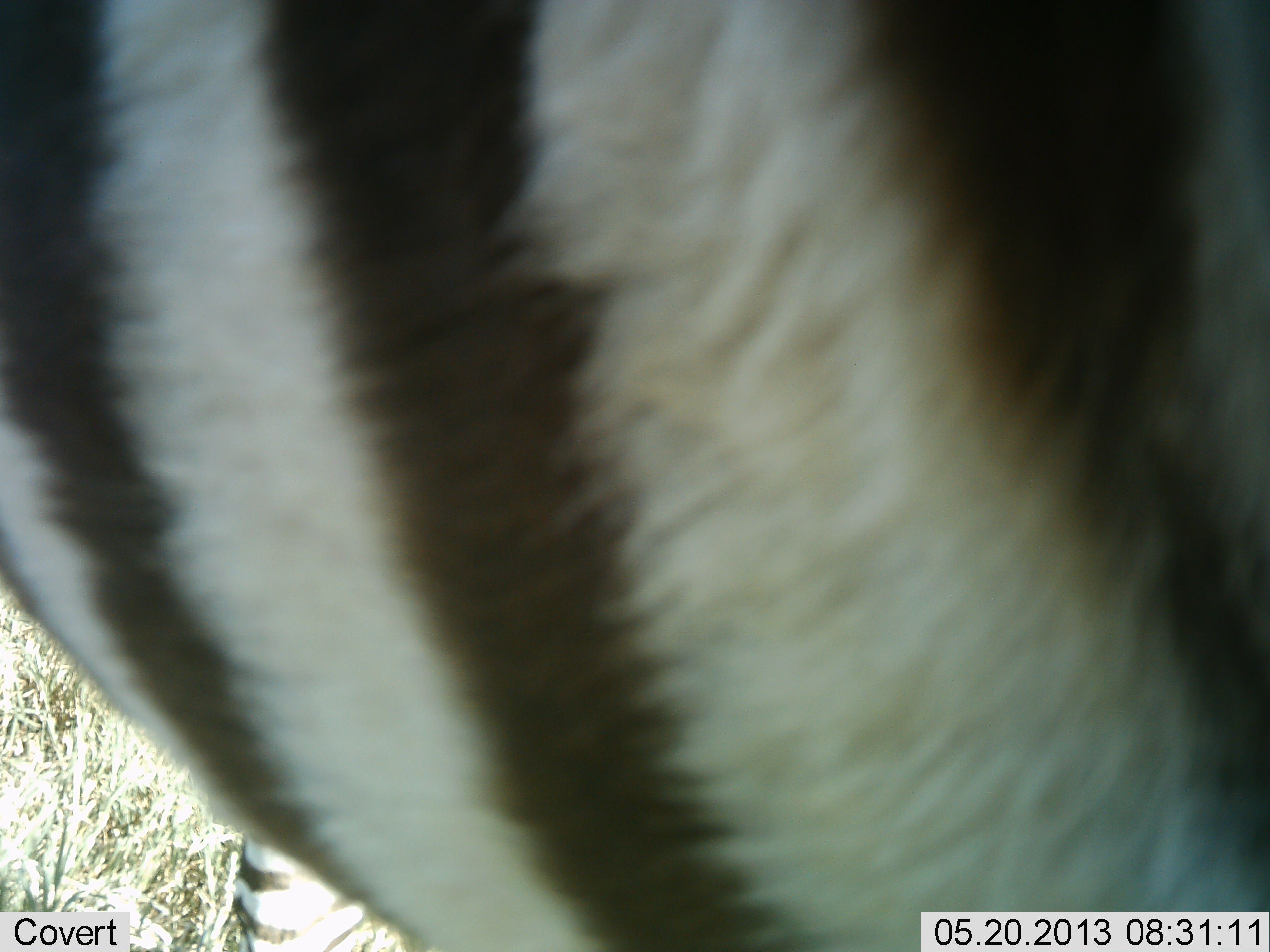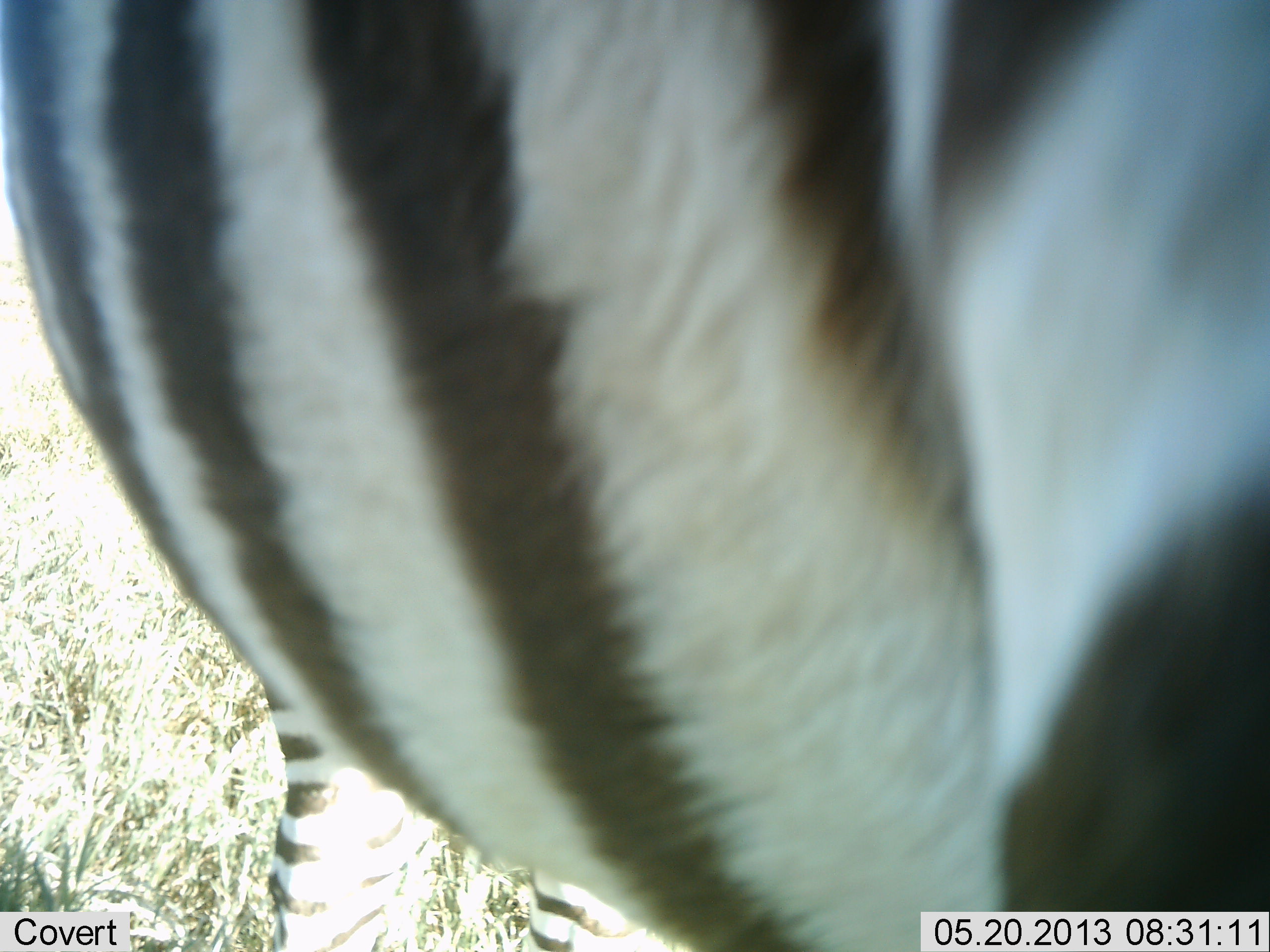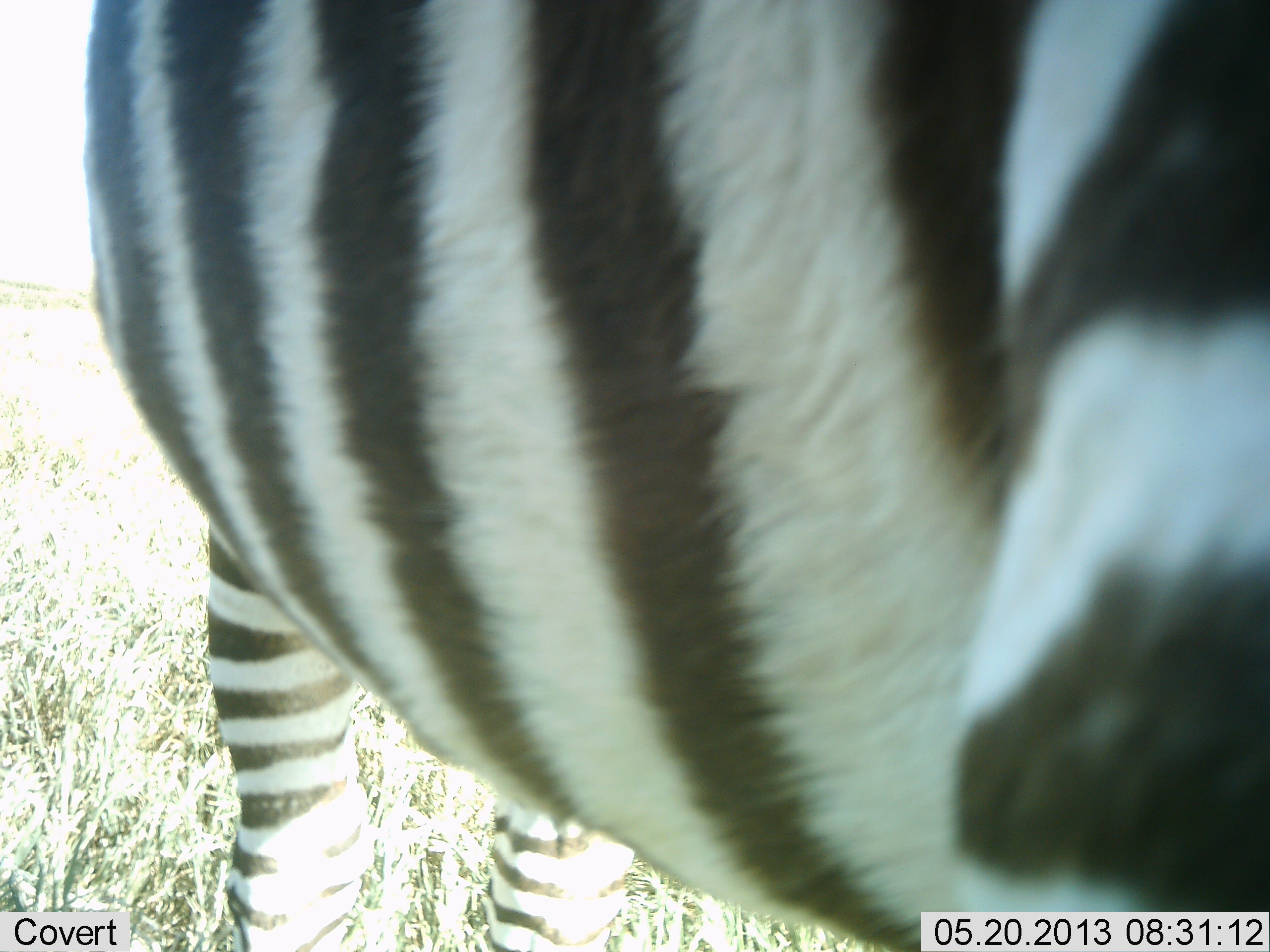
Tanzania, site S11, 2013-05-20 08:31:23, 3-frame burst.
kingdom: Animalia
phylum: Chordata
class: Mammalia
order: Perissodactyla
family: Equidae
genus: Equus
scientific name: Equus quagga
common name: plains zebra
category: zebra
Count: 1.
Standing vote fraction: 72%.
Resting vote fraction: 0%.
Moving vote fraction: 20%.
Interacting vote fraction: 8%.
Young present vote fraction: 0%.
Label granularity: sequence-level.